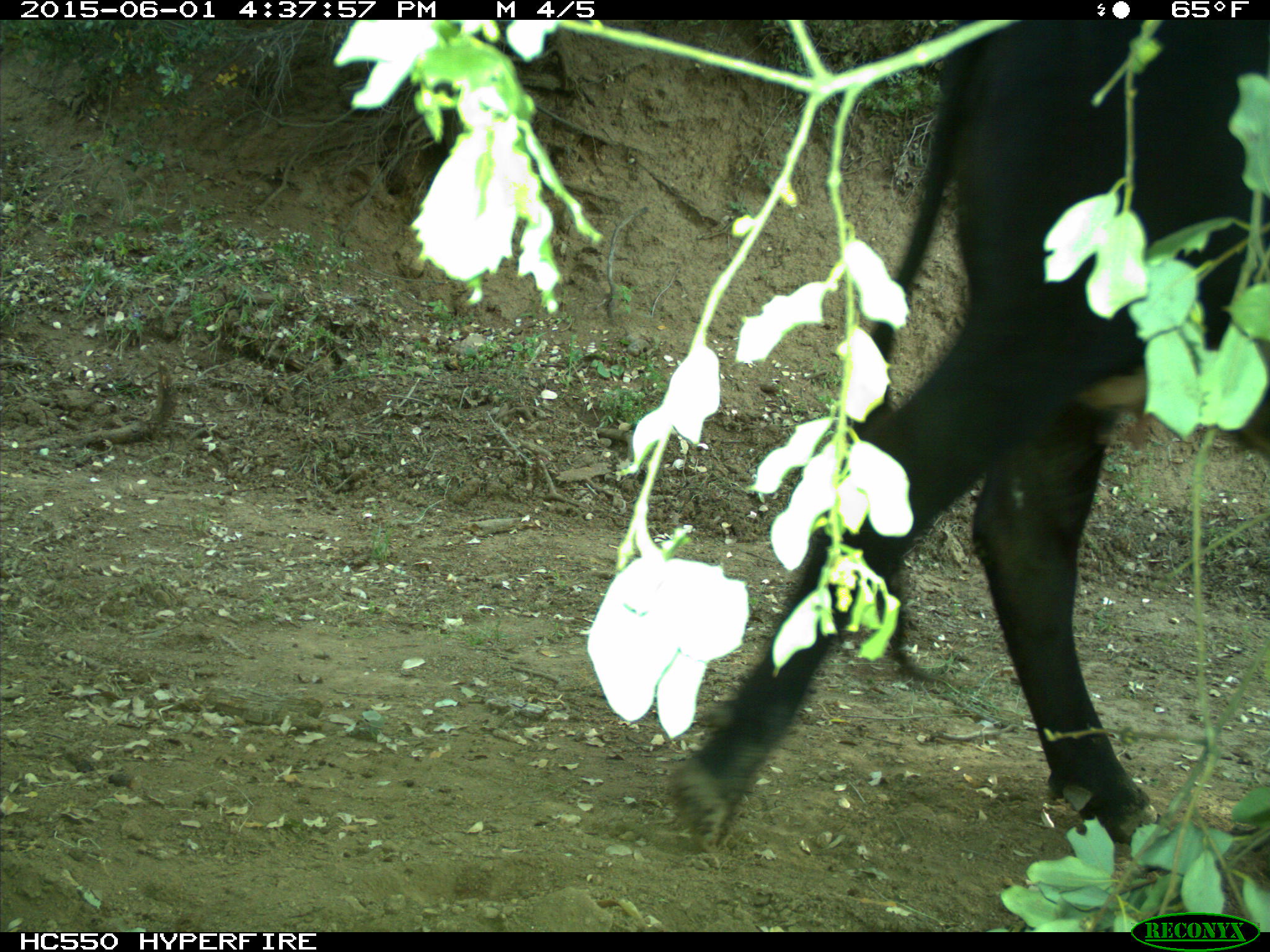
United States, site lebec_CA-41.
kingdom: Animalia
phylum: Chordata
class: Mammalia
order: Artiodactyla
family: Bovidae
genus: Bos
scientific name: Bos taurus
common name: domestic cow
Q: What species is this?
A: Bos taurus (domestic cow).